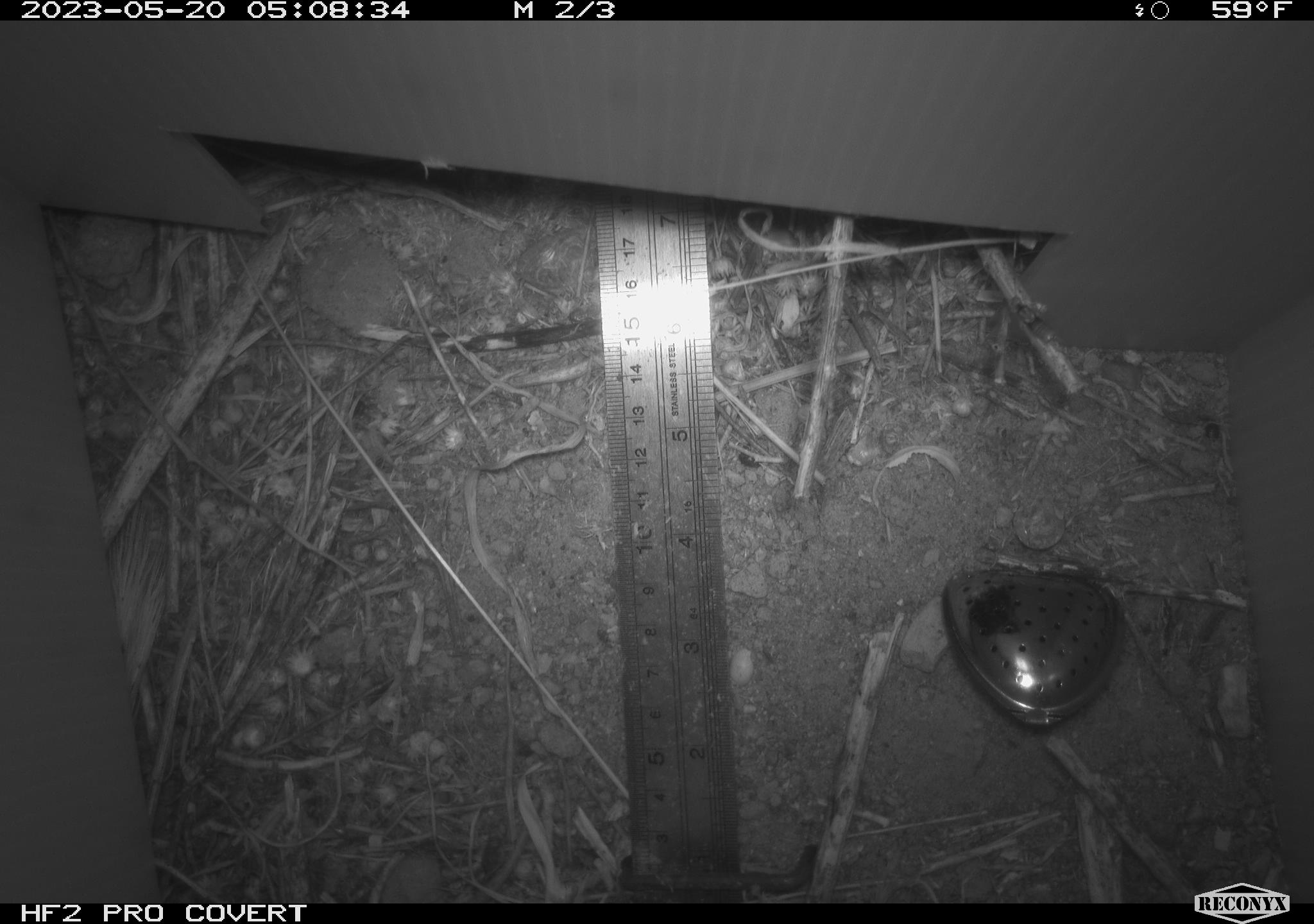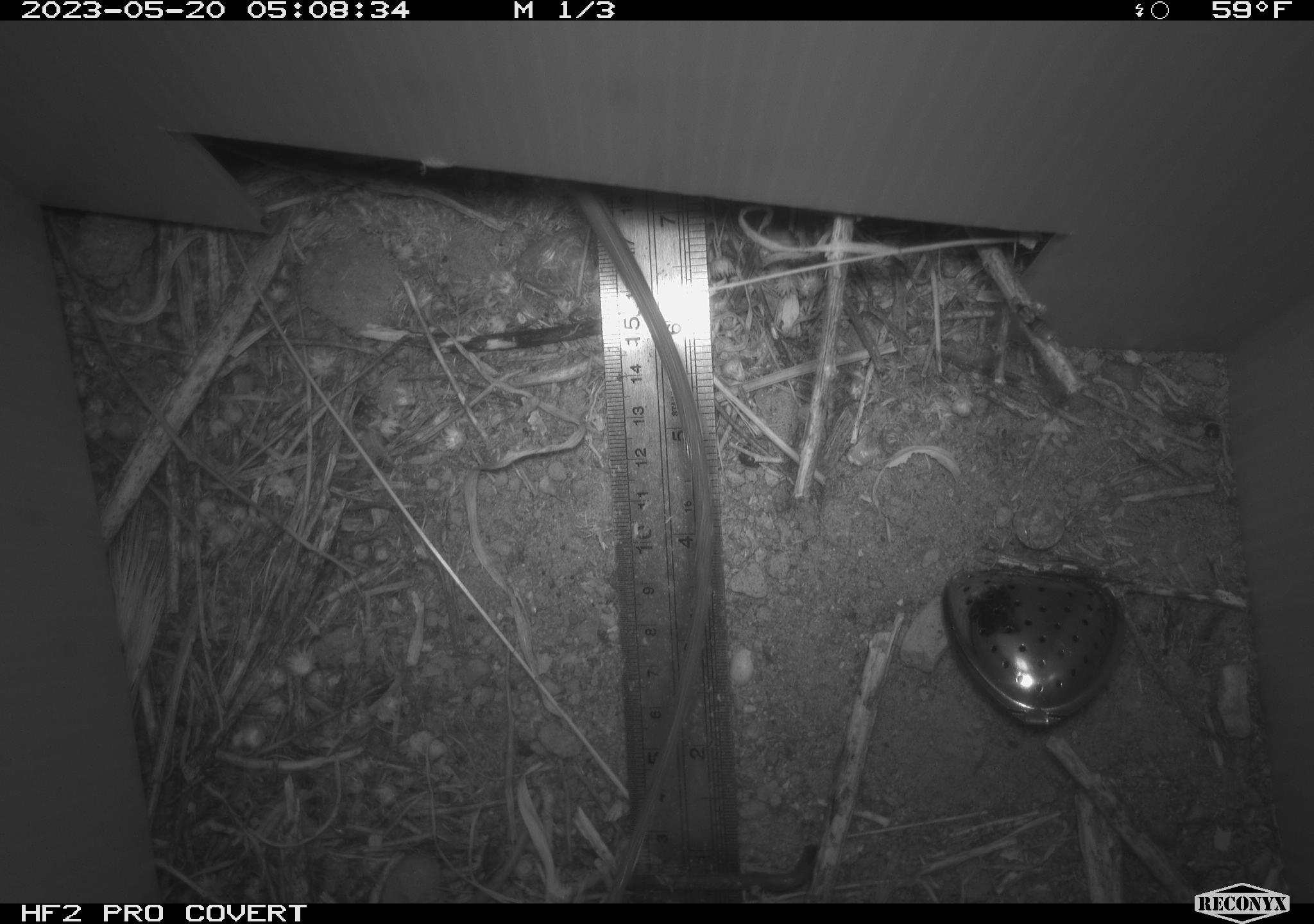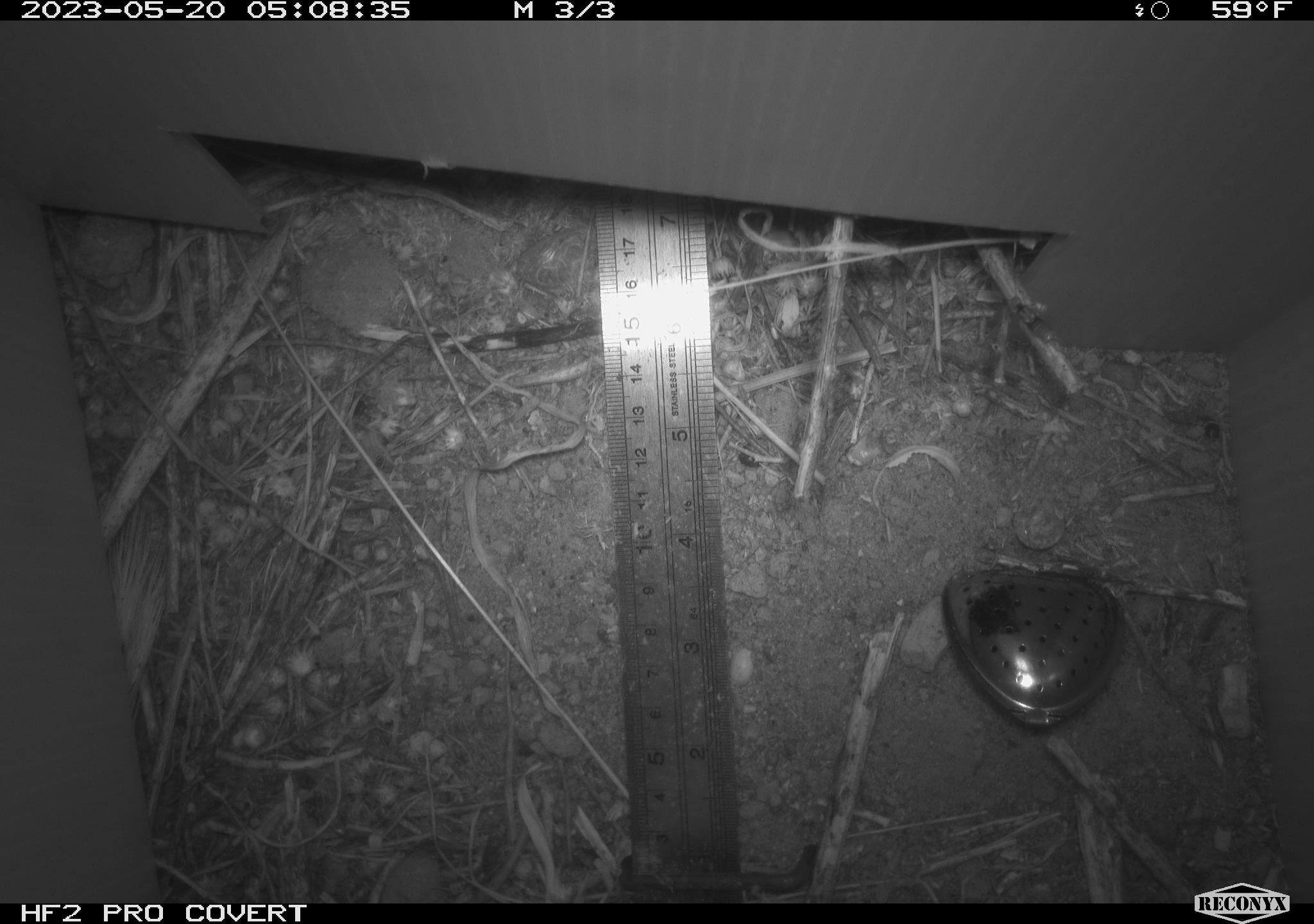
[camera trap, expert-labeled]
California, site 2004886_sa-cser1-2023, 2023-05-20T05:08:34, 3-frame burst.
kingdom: Animalia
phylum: Chordata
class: Mammalia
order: Rodentia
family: Muridae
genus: Rattus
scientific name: Rattus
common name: rat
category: rattus species